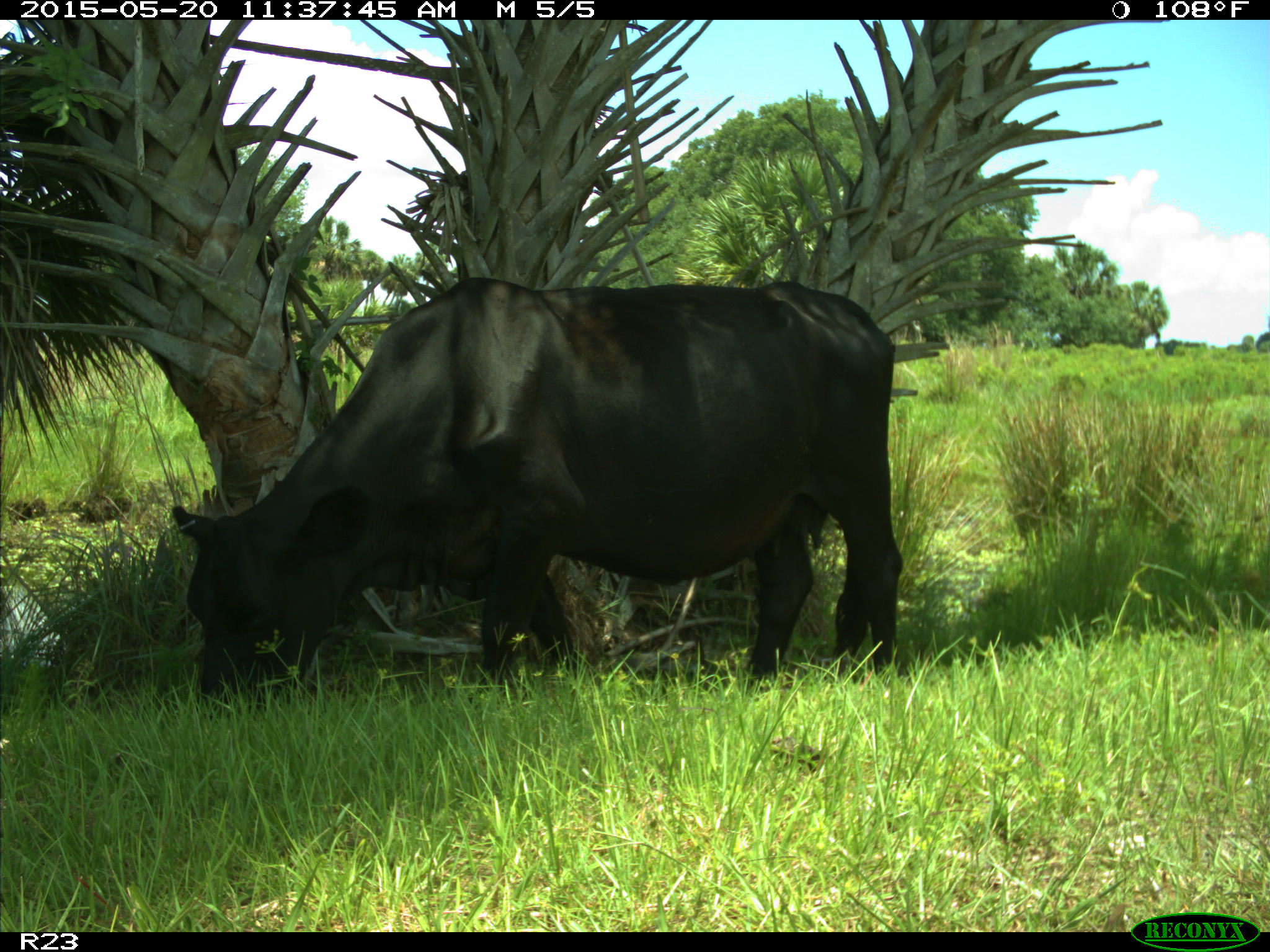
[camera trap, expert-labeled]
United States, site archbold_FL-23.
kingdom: Animalia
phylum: Chordata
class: Mammalia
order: Artiodactyla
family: Suidae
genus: Sus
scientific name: Sus scrofa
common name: wild boar